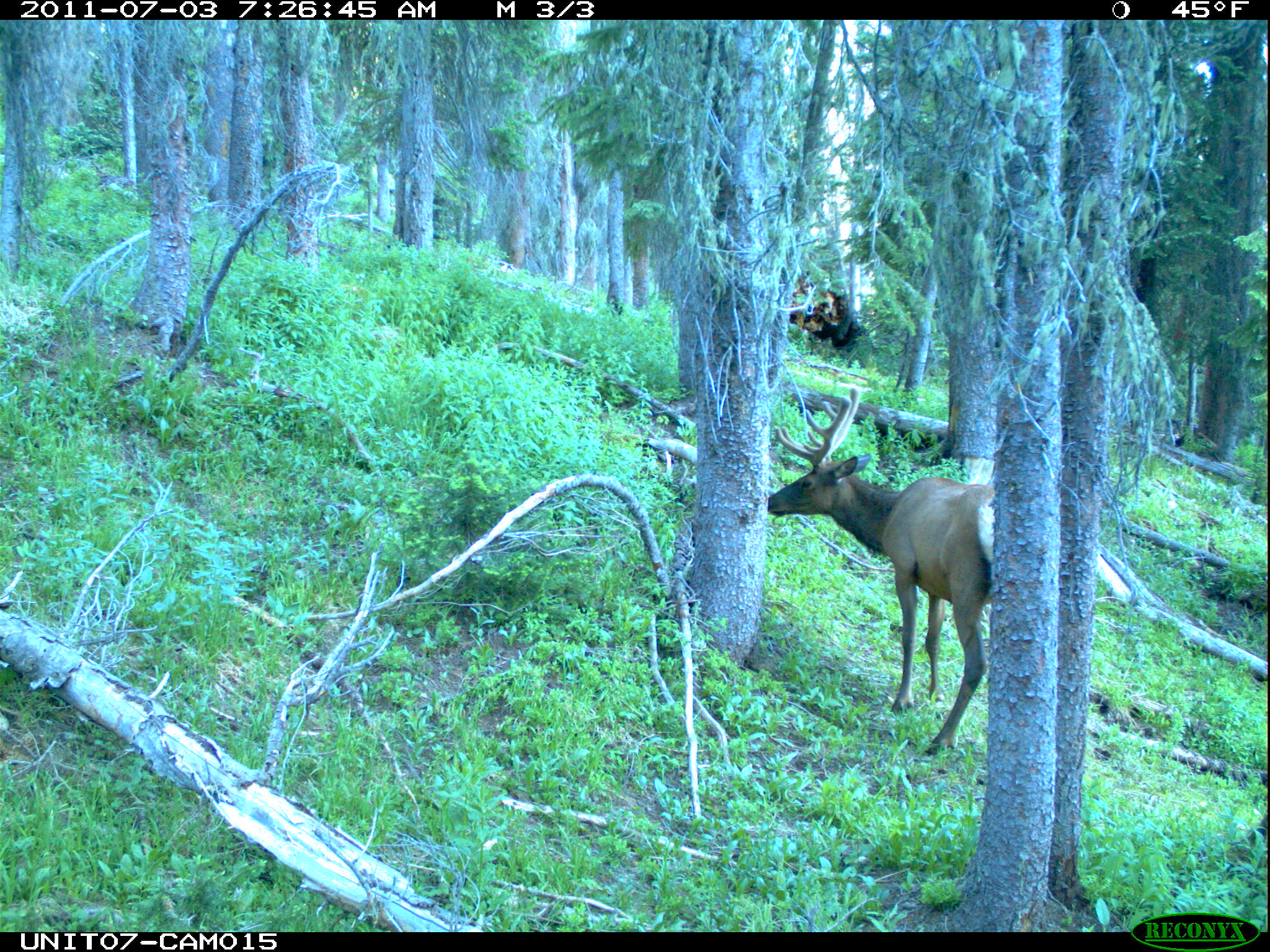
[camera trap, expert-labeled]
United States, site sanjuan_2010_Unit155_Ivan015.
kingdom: Animalia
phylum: Chordata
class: Mammalia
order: Artiodactyla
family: Cervidae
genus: Cervus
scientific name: Cervus elaphus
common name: red deer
Cervus elaphus (red deer).